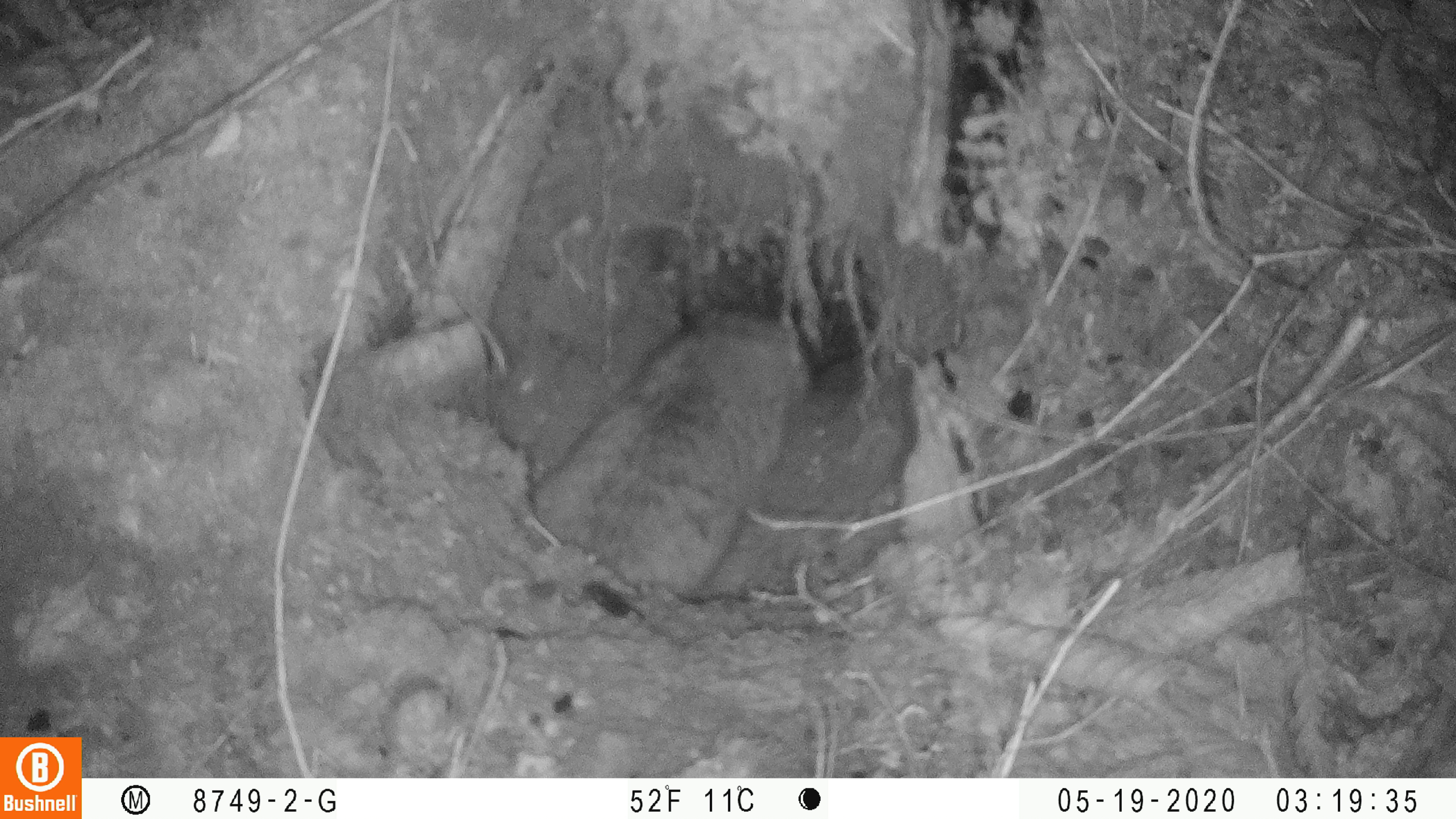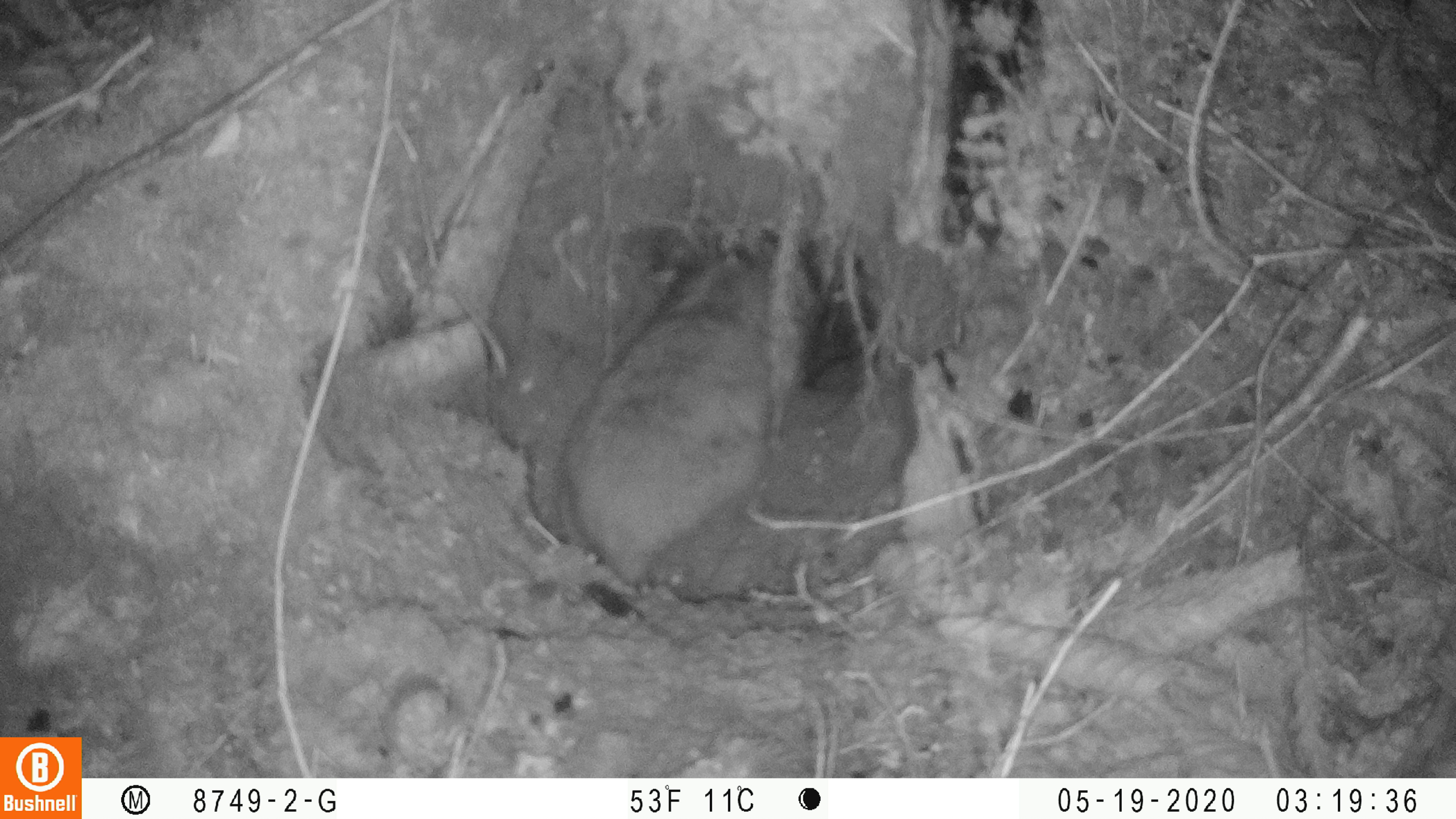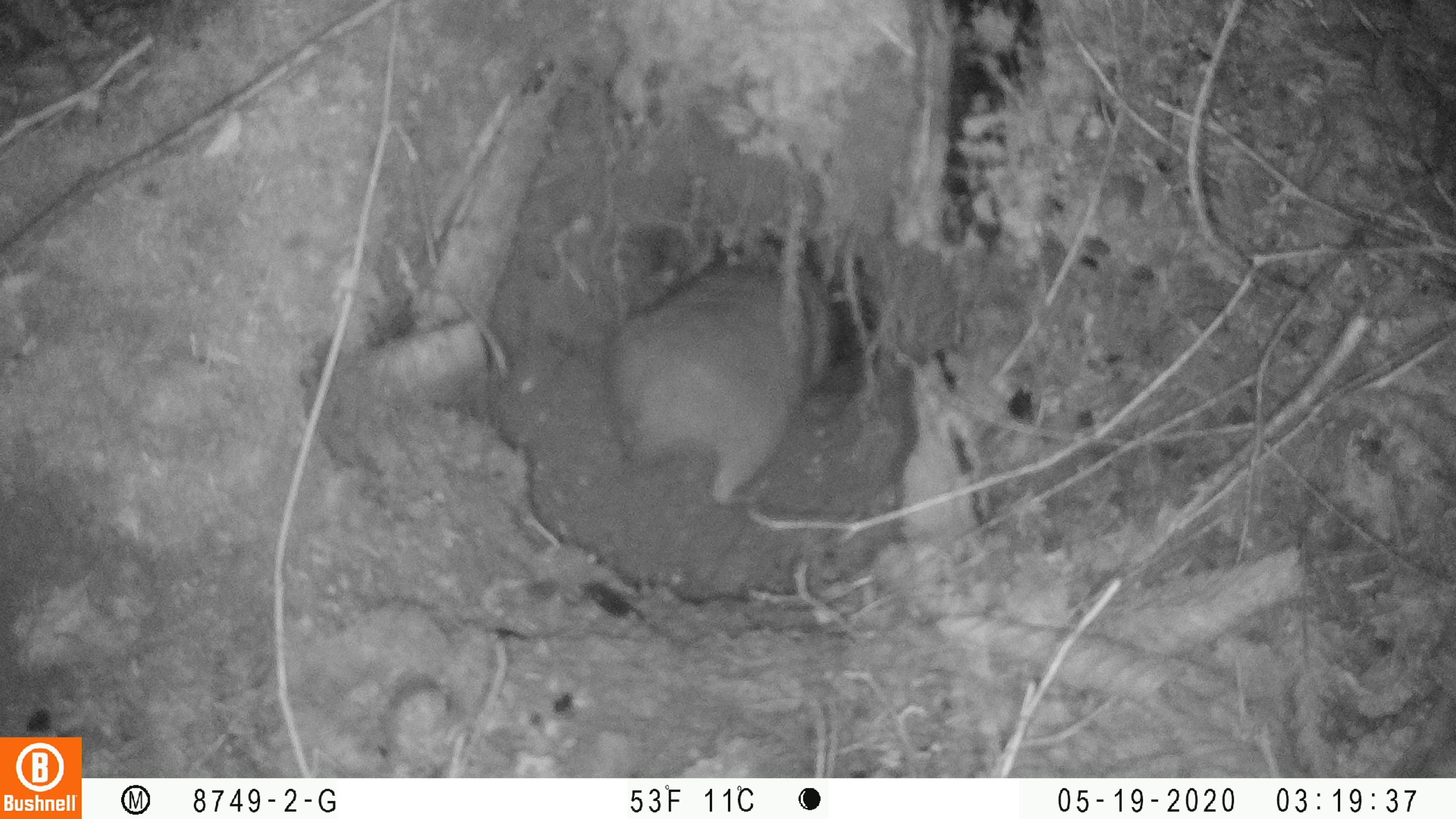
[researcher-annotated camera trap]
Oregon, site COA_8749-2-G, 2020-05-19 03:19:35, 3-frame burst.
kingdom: Animalia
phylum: Chordata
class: Mammalia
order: Rodentia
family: Aplodontiidae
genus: Aplodontia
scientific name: Aplodontia rufa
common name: mountain beaver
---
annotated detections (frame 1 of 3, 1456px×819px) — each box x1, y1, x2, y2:
mountain beaver: 522, 298, 814, 602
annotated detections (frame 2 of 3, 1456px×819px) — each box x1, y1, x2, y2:
mountain beaver: 546, 228, 804, 584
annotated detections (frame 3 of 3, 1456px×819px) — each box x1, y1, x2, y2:
mountain beaver: 596, 230, 825, 506